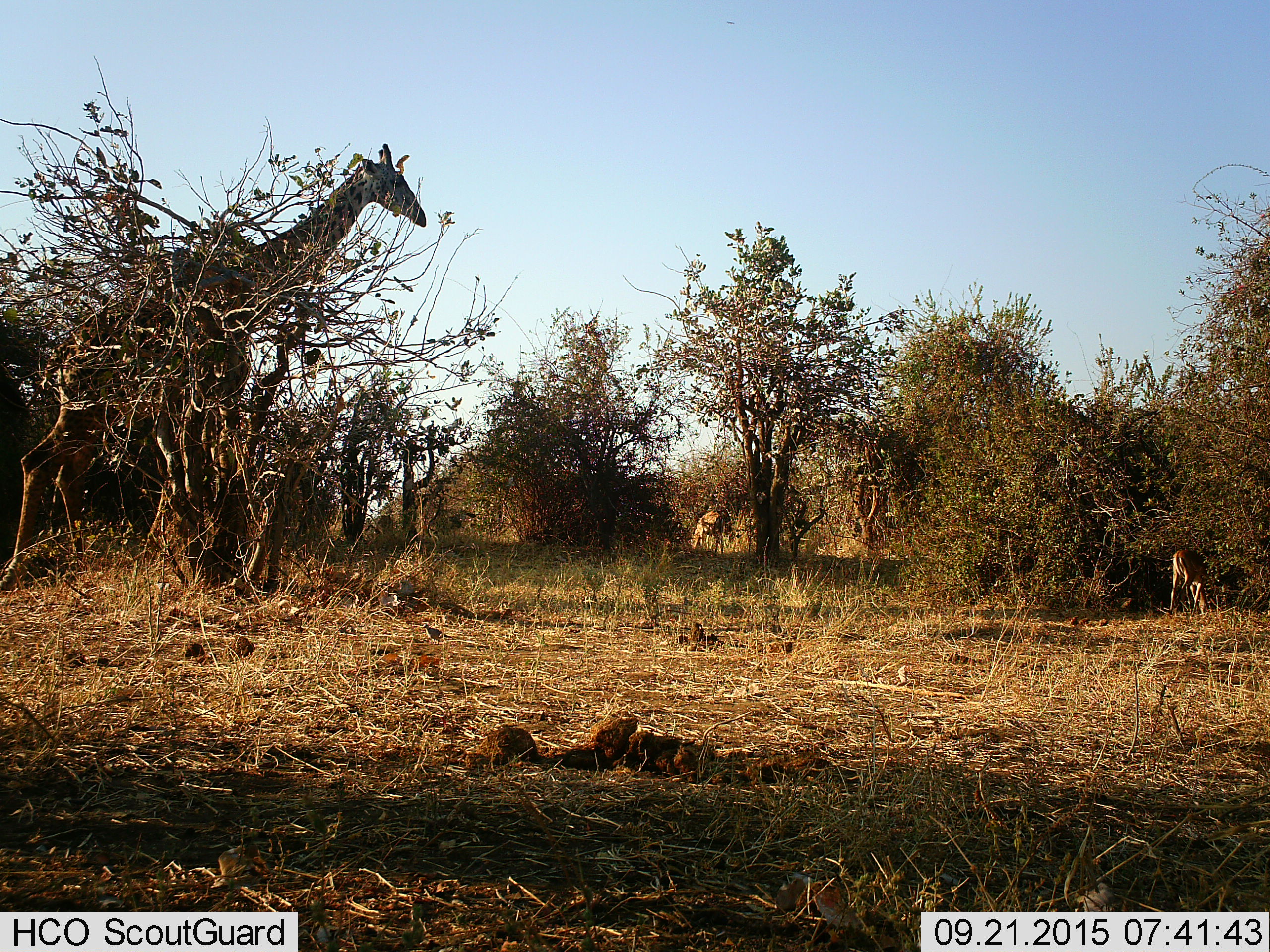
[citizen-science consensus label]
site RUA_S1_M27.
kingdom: Animalia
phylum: Chordata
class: Mammalia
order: Artiodactyla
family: Giraffidae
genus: Giraffa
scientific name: Giraffa camelopardalis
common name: giraffe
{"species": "giraffe (Giraffa camelopardalis)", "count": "1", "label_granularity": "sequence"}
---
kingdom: Animalia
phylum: Chordata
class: Mammalia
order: Artiodactyla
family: Bovidae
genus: Aepyceros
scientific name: Aepyceros melampus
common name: impala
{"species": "impala (Aepyceros melampus)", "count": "2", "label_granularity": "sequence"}